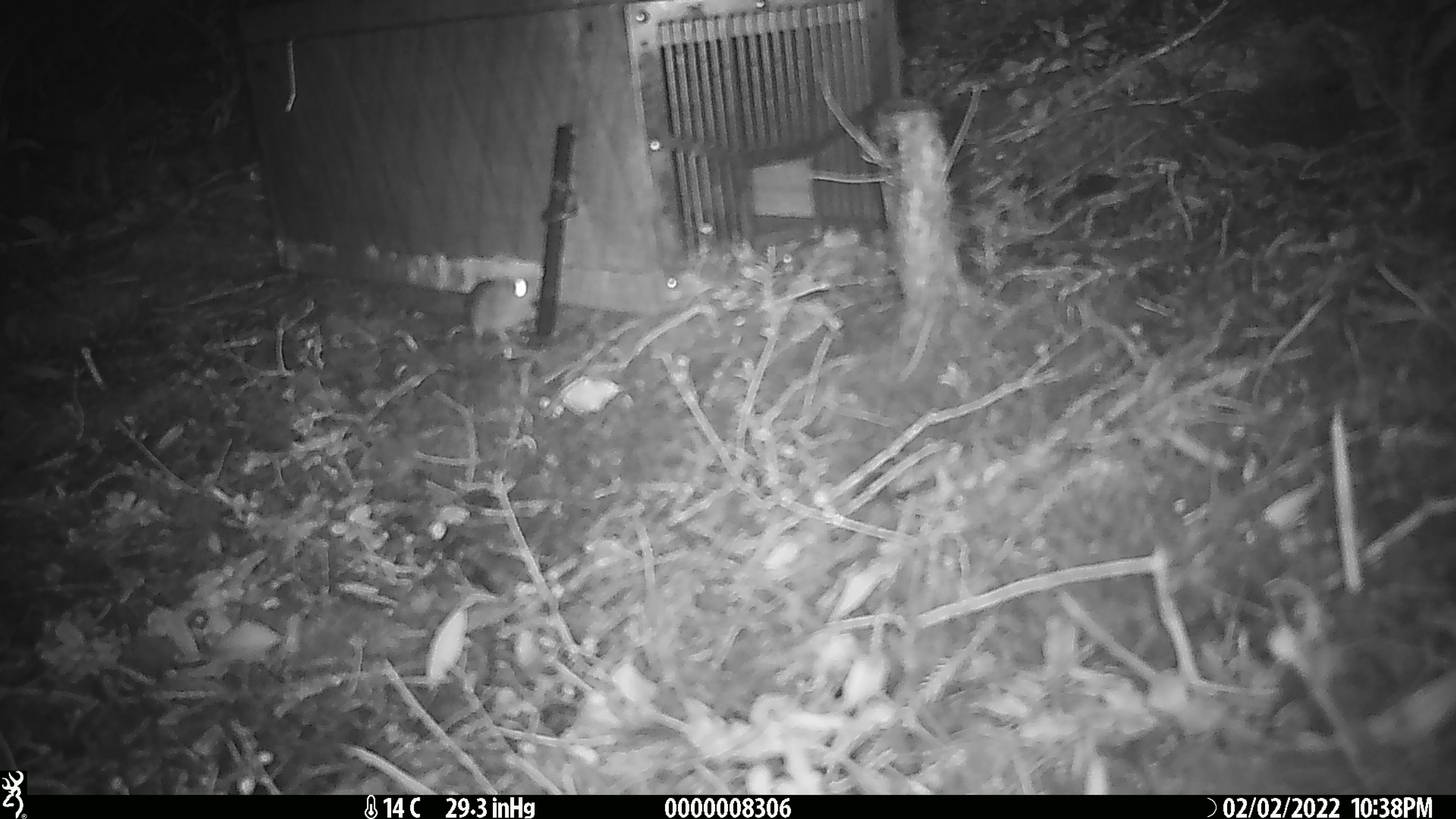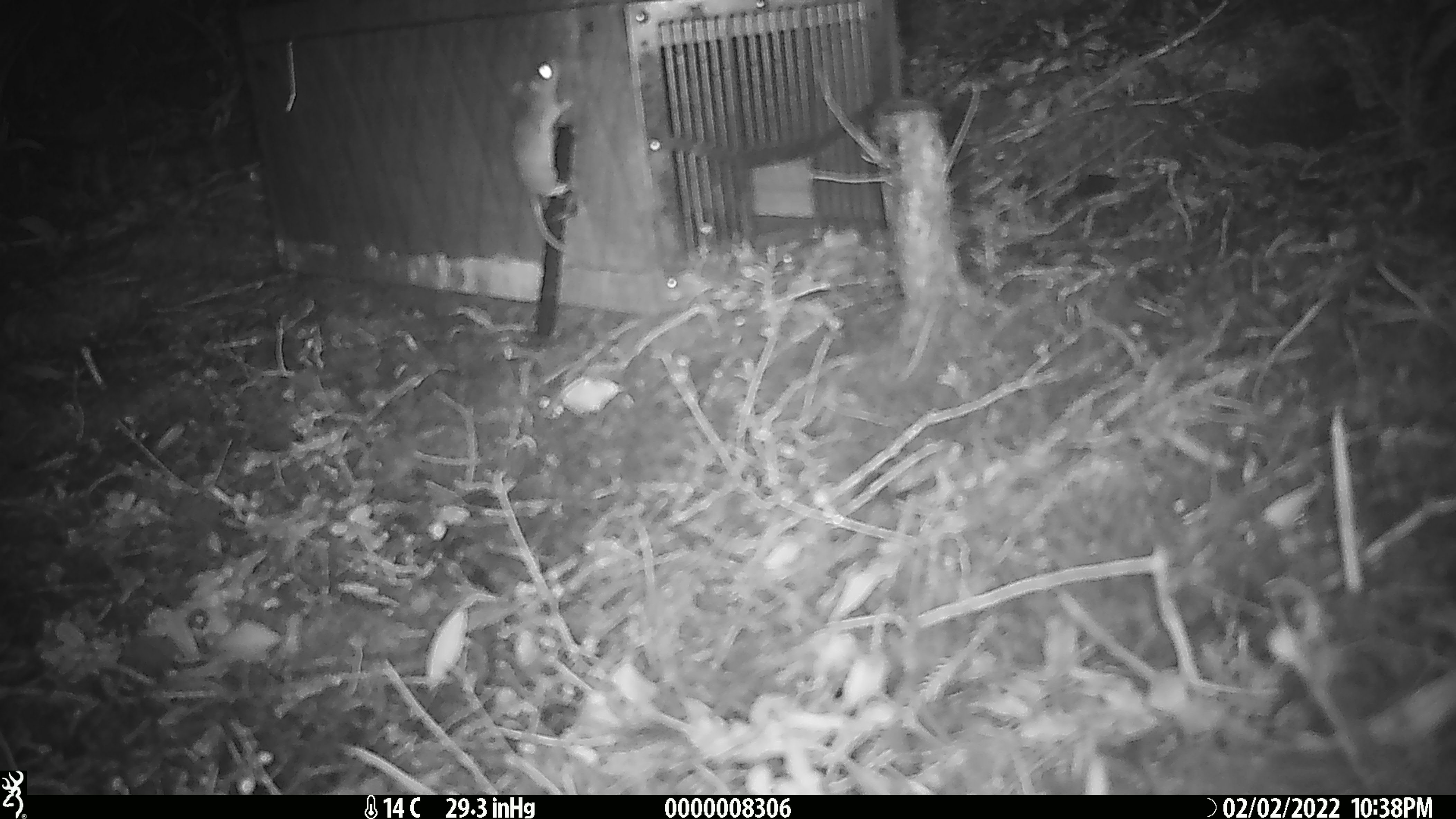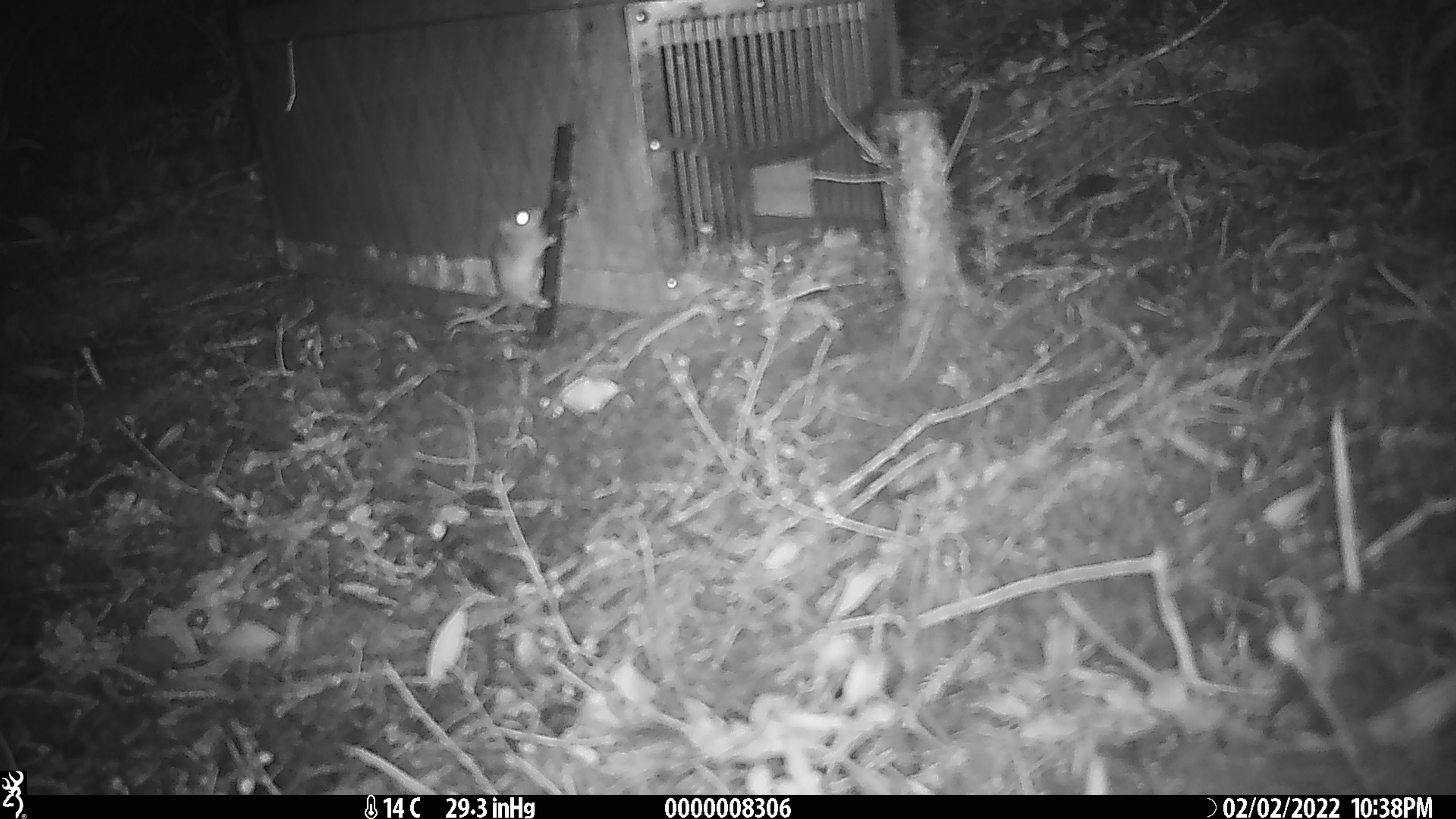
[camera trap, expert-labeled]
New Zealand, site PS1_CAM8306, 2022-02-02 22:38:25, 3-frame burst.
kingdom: Animalia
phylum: Chordata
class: Mammalia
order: Rodentia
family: Muridae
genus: Mus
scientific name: Mus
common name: mouse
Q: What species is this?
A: Mouse (Mus).